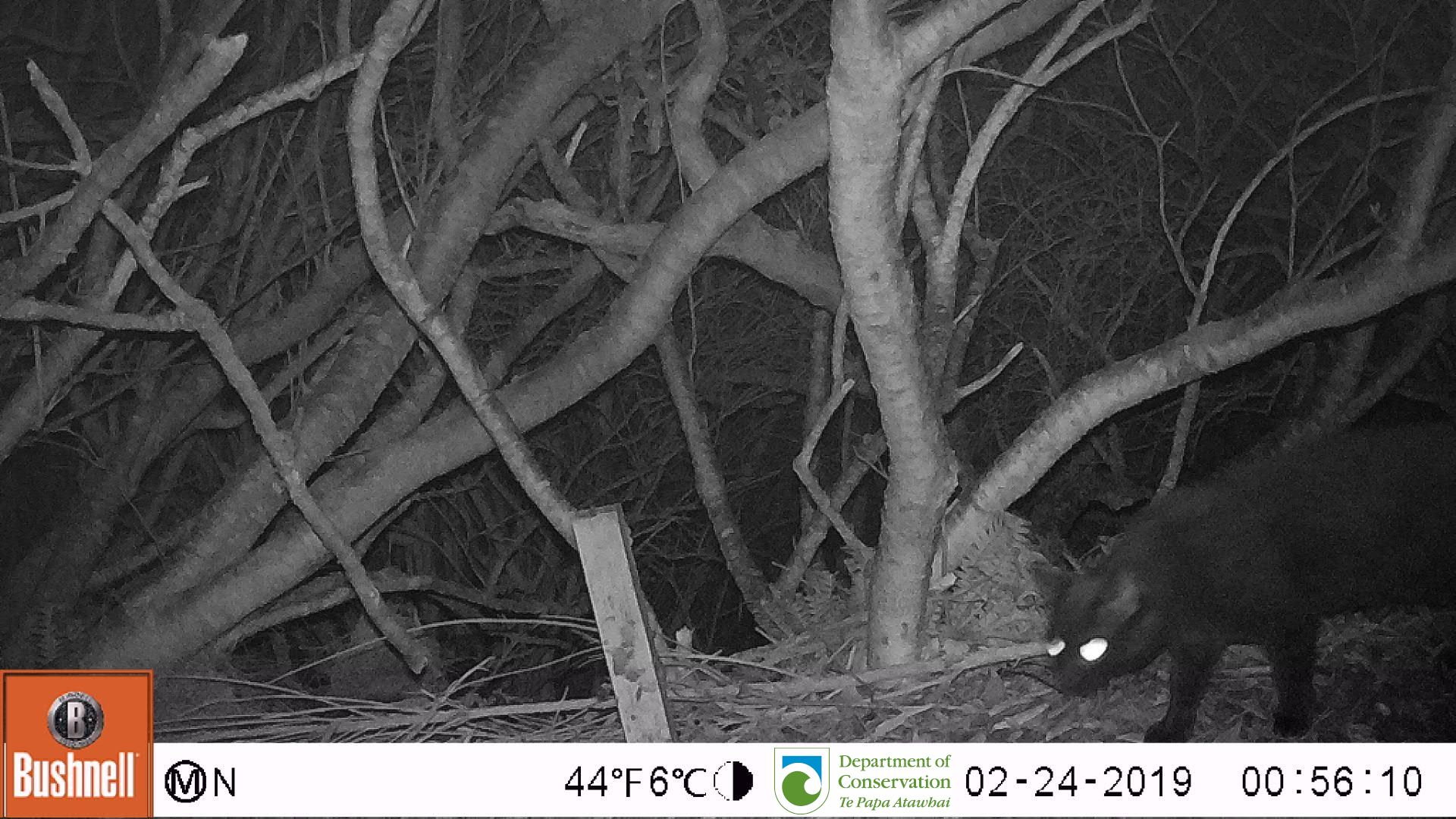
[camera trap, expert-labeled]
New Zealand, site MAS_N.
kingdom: Animalia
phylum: Chordata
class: Mammalia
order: Carnivora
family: Felidae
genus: Felis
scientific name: Felis catus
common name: domestic cat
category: cat